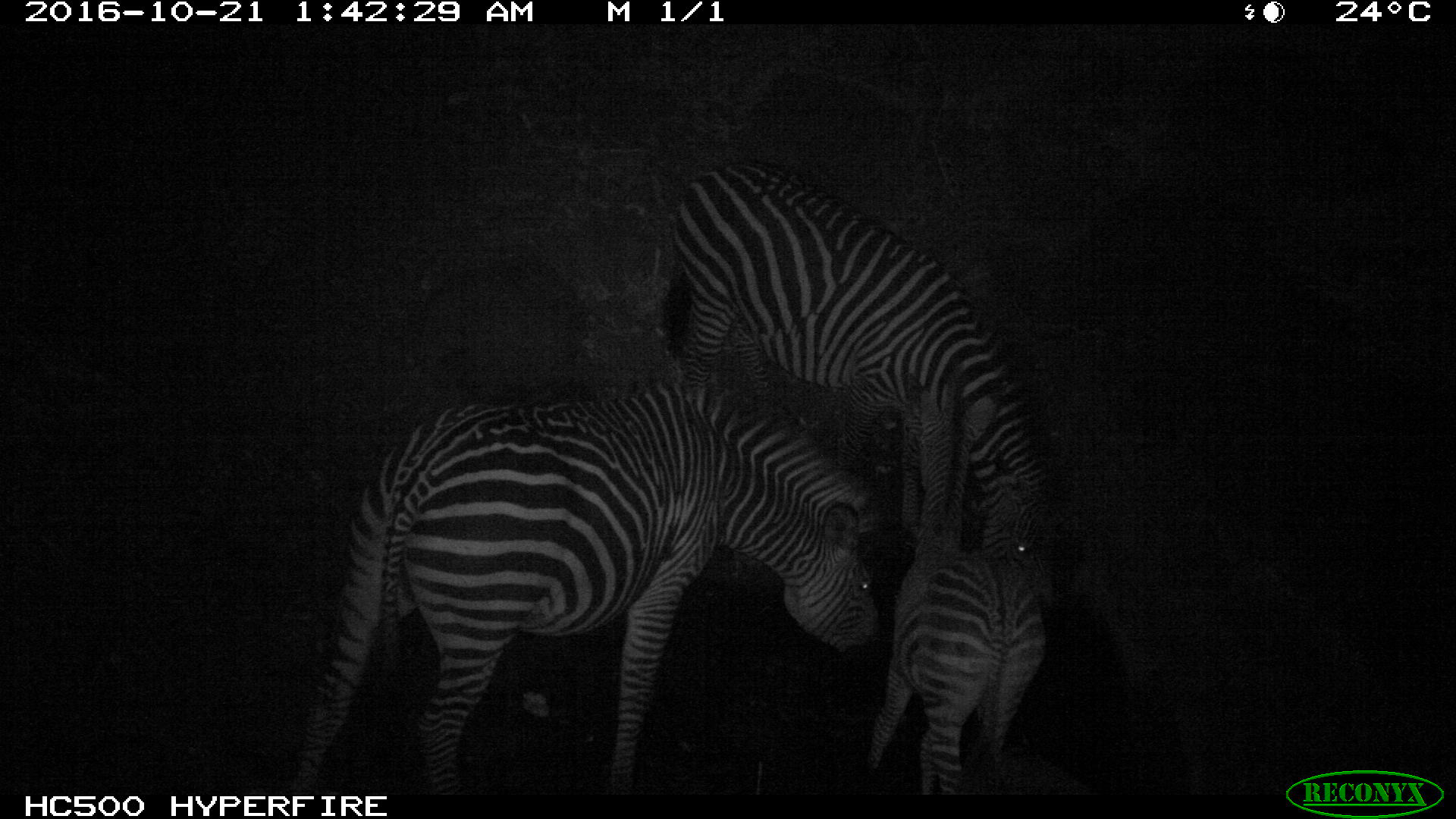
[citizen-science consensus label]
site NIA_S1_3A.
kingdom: Animalia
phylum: Chordata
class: Mammalia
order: Perissodactyla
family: Equidae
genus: Equus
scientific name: Equus quagga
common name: plains zebra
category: zebraplains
Zebraplains (plains zebra) (Equus quagga), count 3. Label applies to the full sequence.